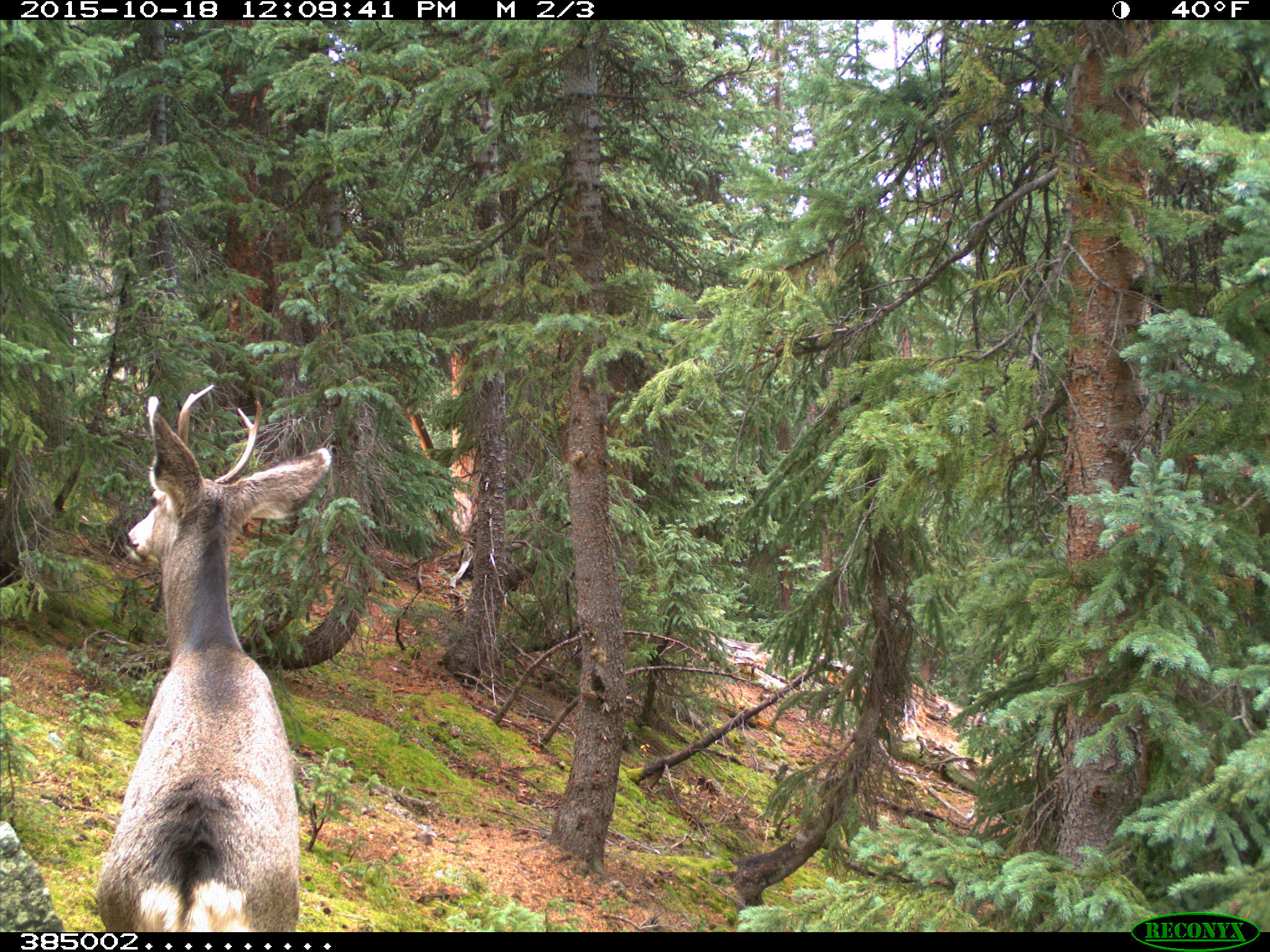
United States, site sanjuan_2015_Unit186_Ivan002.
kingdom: Animalia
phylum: Chordata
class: Mammalia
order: Artiodactyla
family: Cervidae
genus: Odocoileus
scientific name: Odocoileus hemionus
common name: mule deer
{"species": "Odocoileus hemionus (mule deer)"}